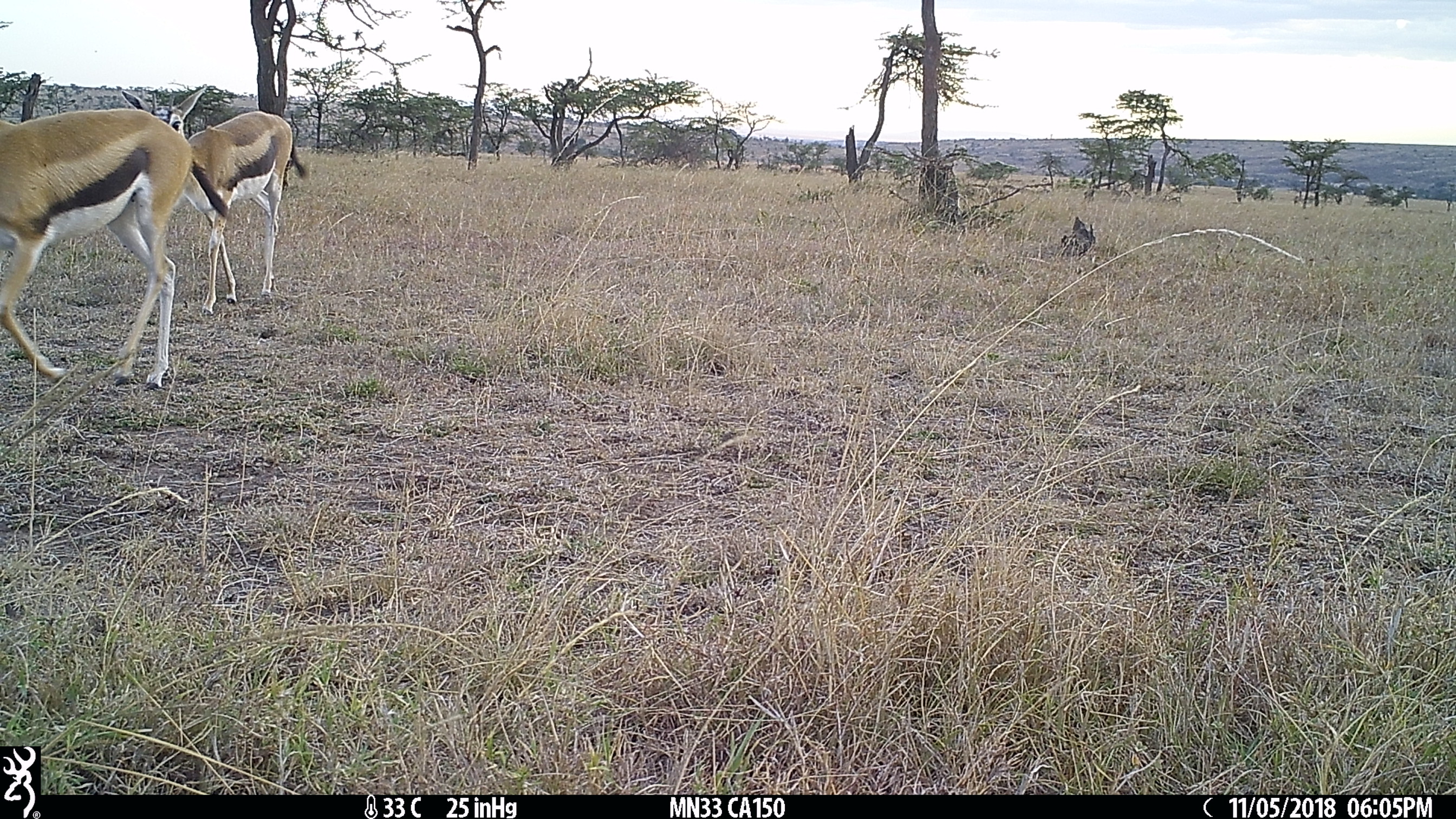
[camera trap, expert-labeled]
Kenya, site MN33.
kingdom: Animalia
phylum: Chordata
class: Mammalia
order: Artiodactyla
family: Bovidae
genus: Eudorcas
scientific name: Eudorcas thomsonii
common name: thomon's gazelle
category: gazelle thomsons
Gazelle thomsons (thomon's gazelle) (Eudorcas thomsonii).